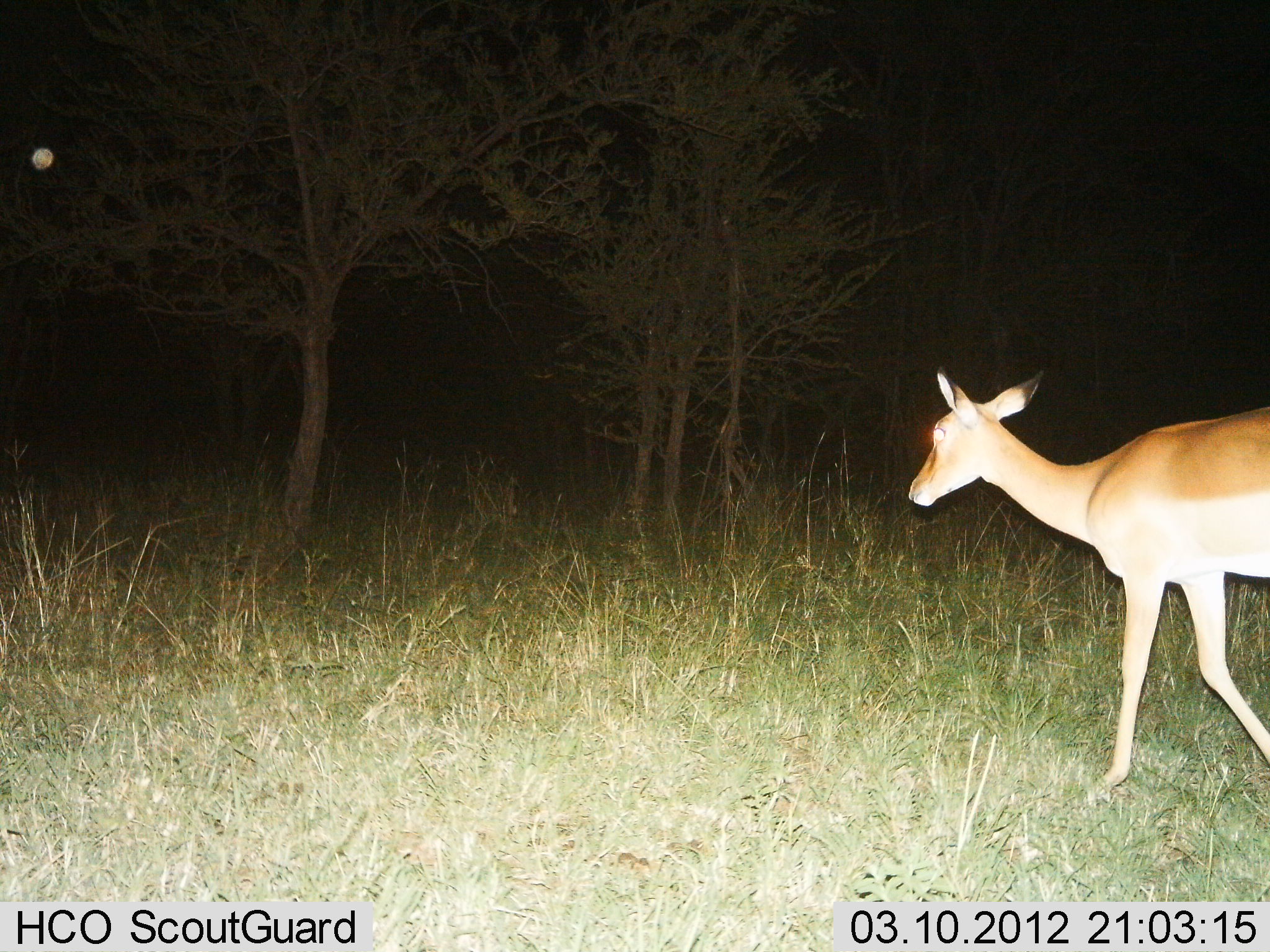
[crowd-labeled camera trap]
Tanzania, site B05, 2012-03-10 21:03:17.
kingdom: Animalia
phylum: Chordata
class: Mammalia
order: Artiodactyla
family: Bovidae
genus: Redunca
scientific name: Redunca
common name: reedbuck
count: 1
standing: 0%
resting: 0%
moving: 100%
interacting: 0%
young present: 0%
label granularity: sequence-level